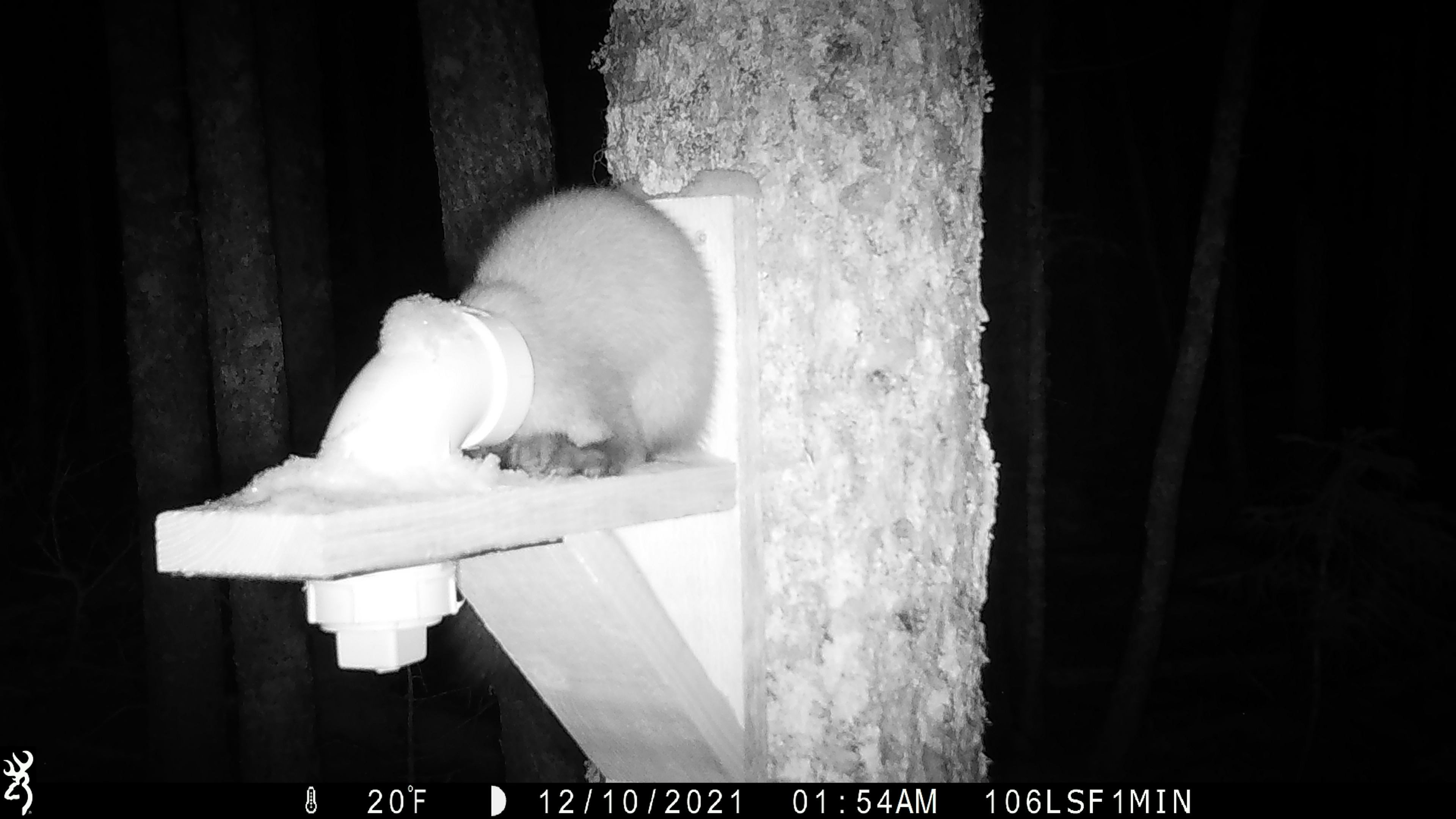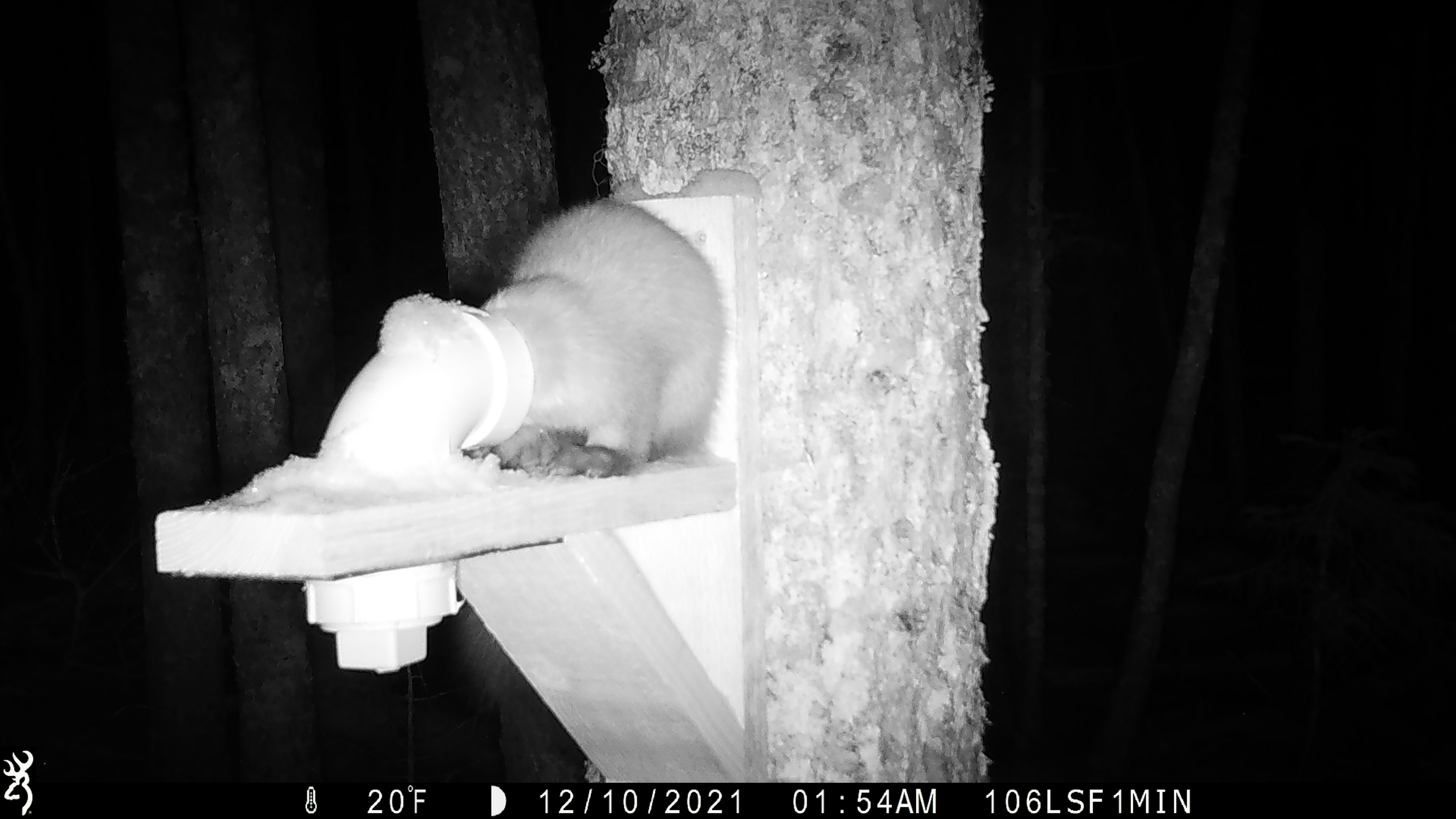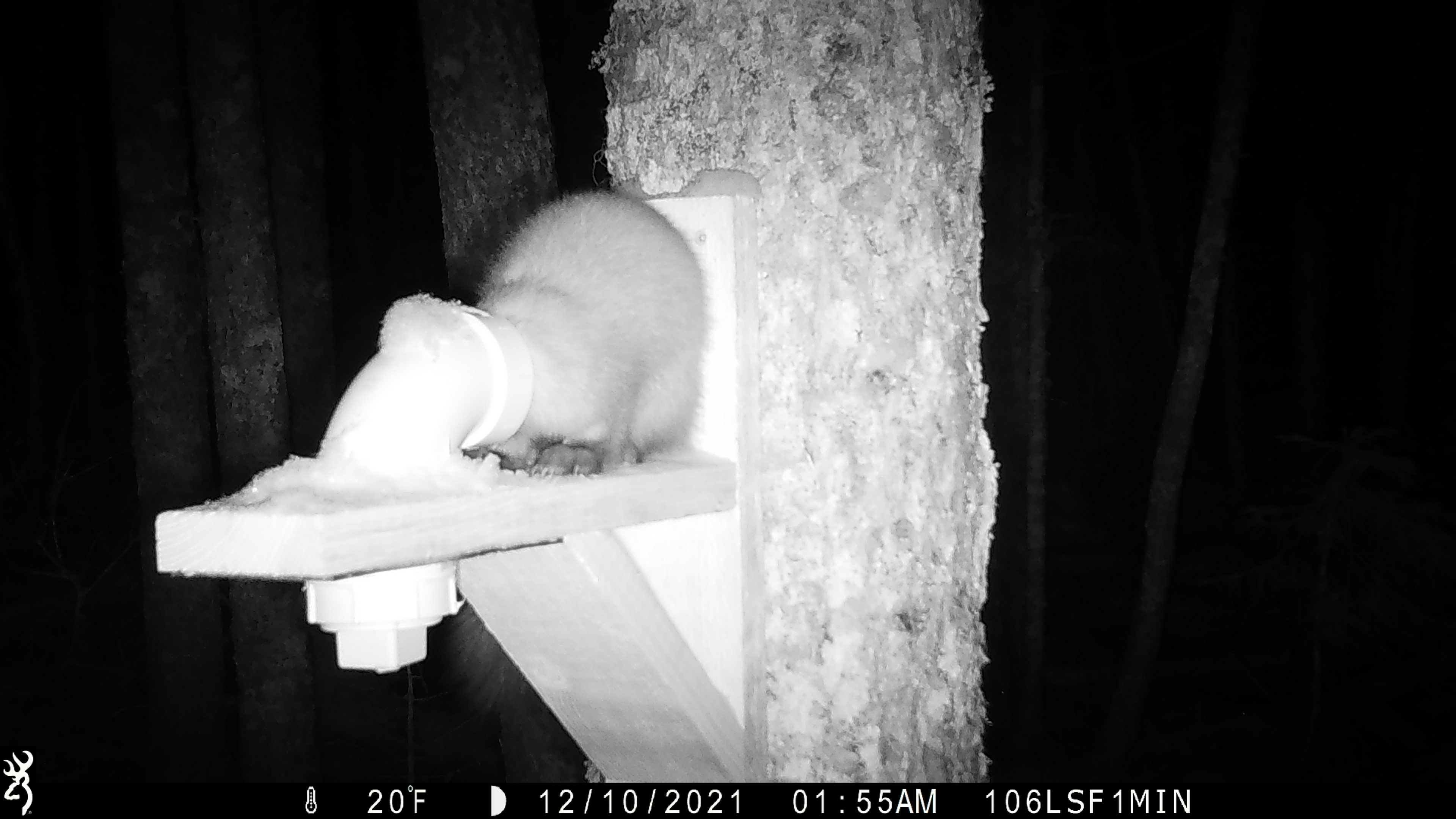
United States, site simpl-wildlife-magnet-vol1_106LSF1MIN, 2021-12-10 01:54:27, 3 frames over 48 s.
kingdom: Animalia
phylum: Chordata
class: Mammalia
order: Carnivora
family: Mustelidae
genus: Martes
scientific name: Martes americana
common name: american marten